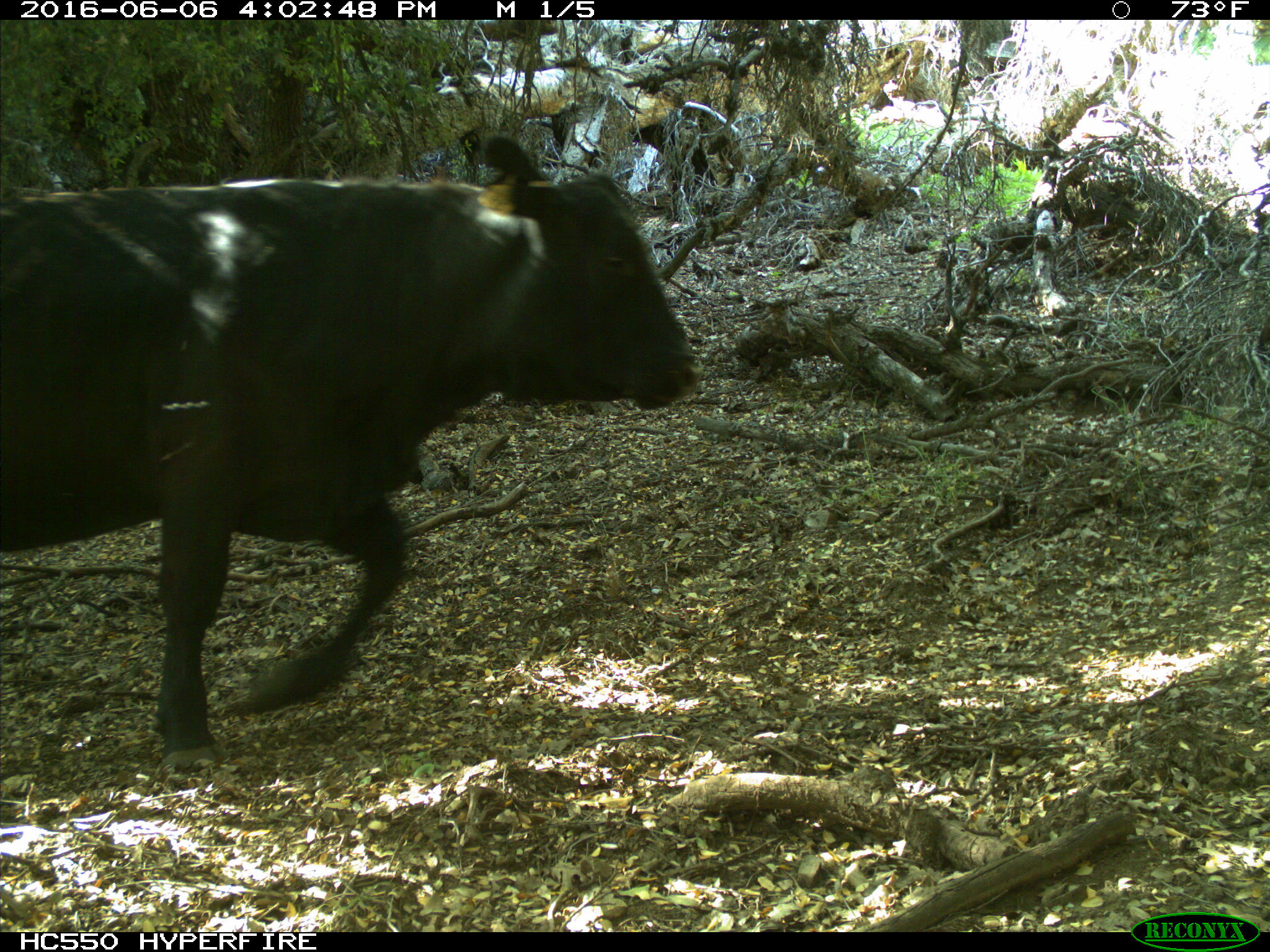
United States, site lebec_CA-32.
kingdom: Animalia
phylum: Chordata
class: Mammalia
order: Artiodactyla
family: Bovidae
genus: Bos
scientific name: Bos taurus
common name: domestic cow